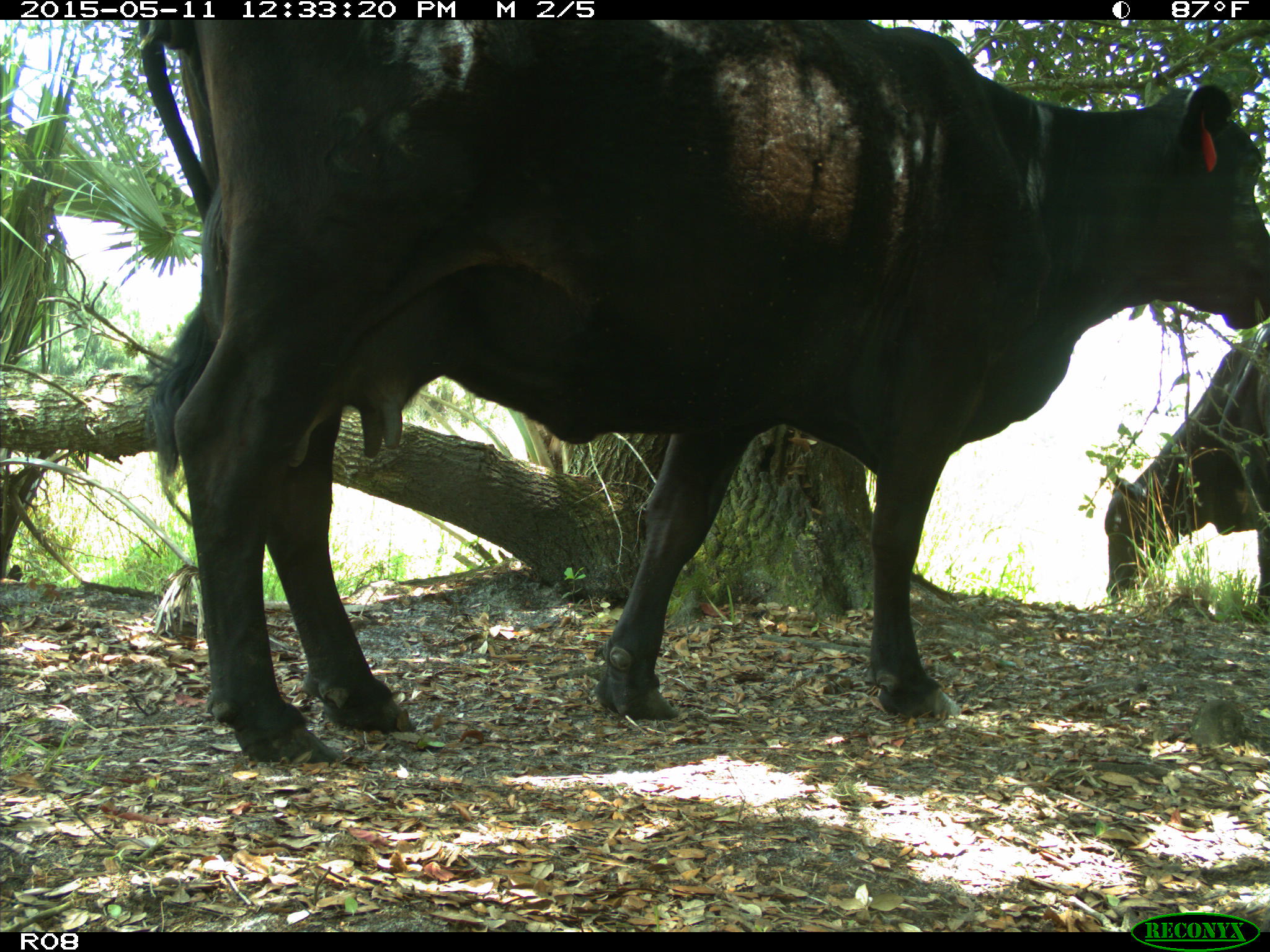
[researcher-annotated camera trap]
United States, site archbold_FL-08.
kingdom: Animalia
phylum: Chordata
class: Mammalia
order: Artiodactyla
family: Bovidae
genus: Bos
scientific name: Bos taurus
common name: domestic cow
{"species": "Bos taurus (domestic cow)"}